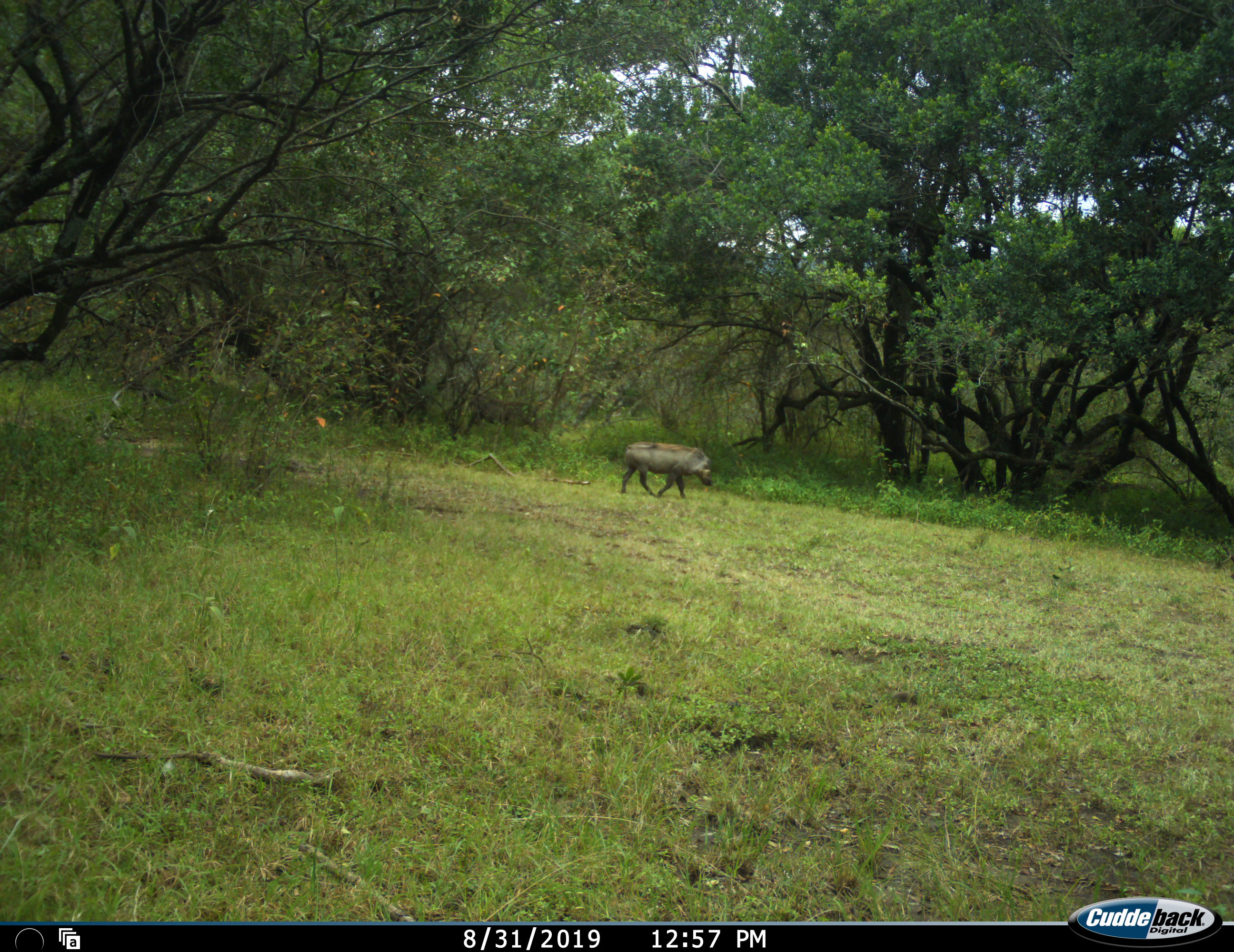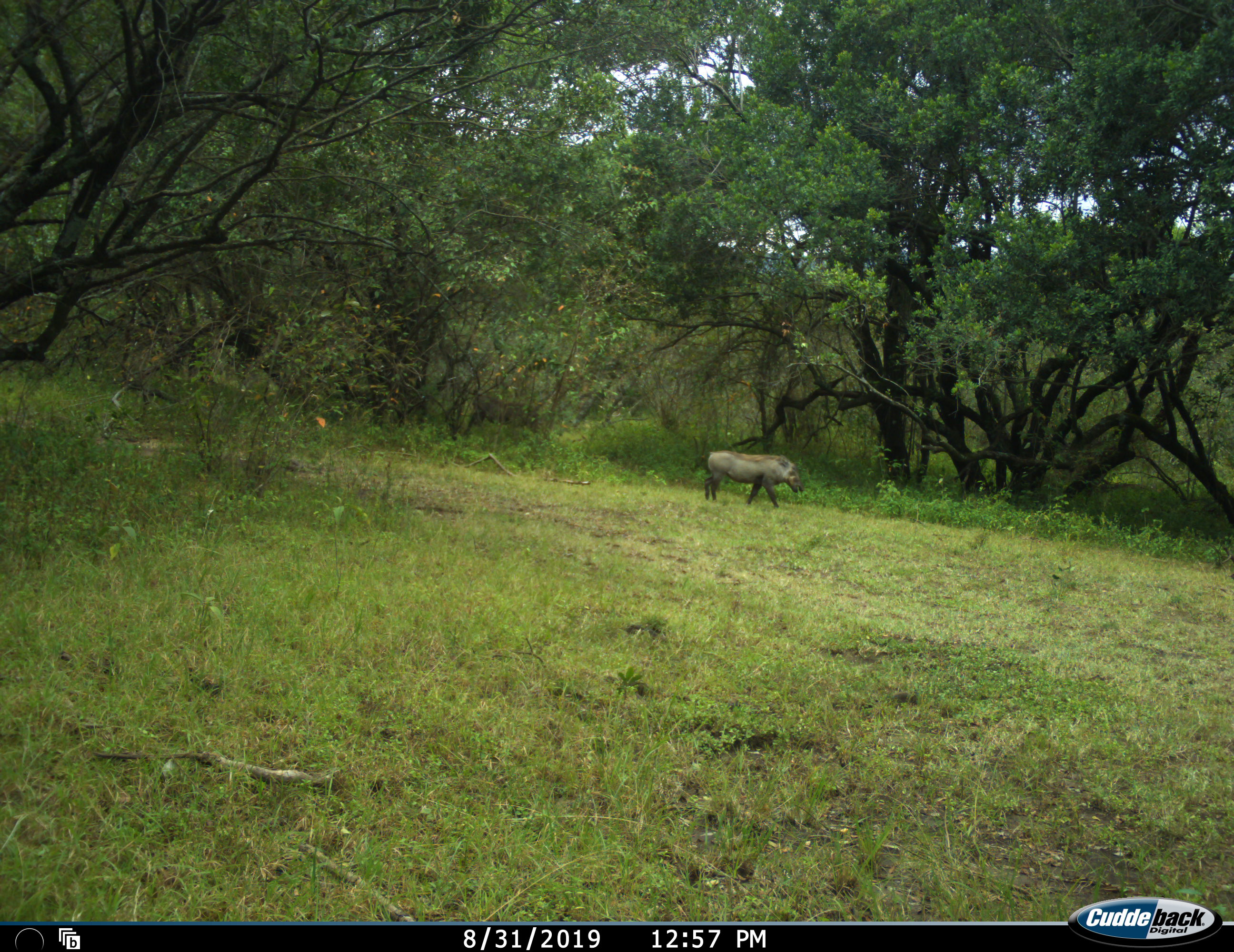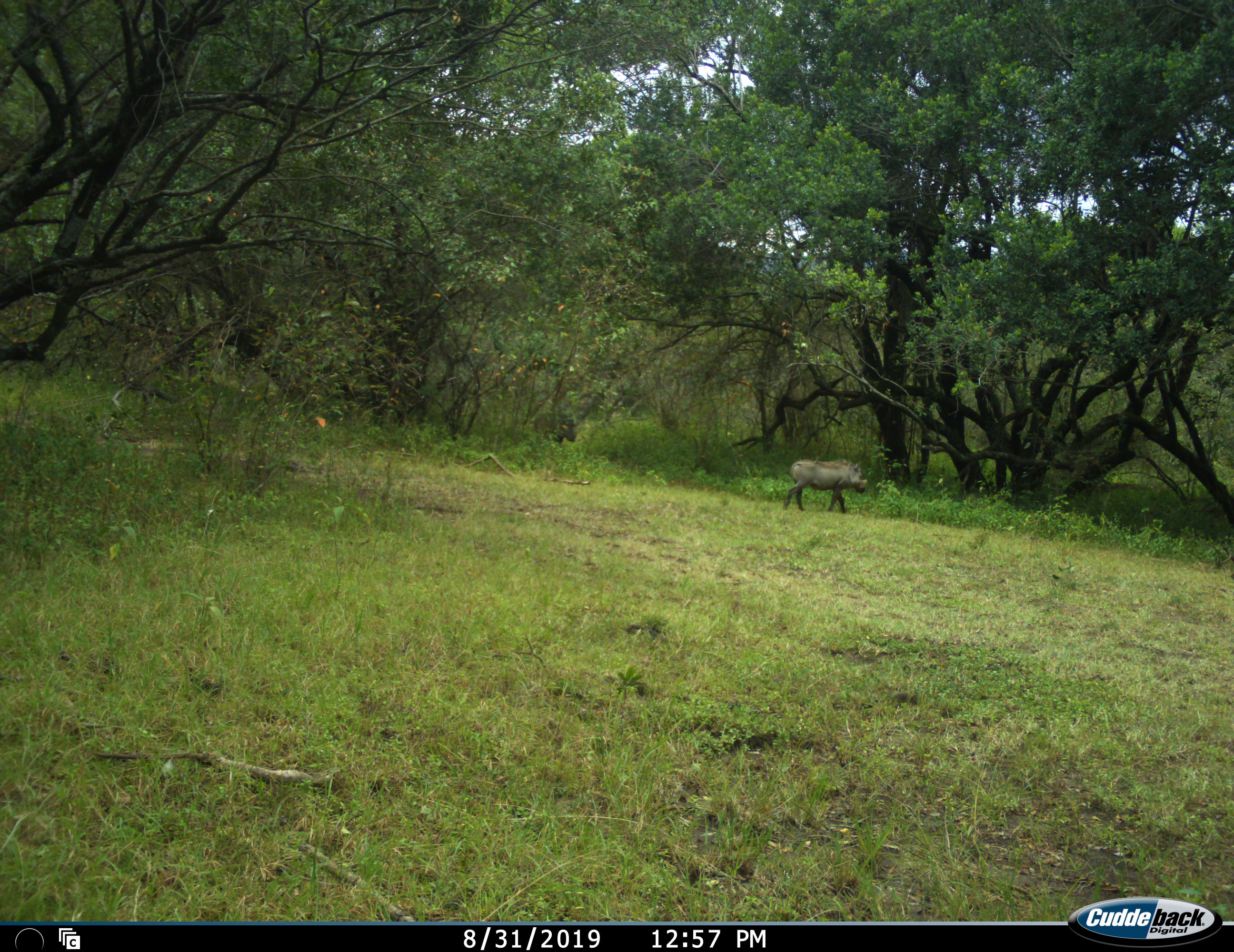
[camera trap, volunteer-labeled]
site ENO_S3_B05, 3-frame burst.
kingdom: Animalia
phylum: Chordata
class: Mammalia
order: Artiodactyla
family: Suidae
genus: Phacochoerus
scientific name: Phacochoerus africanus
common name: warthog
Warthog (Phacochoerus africanus), count 2. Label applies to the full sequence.